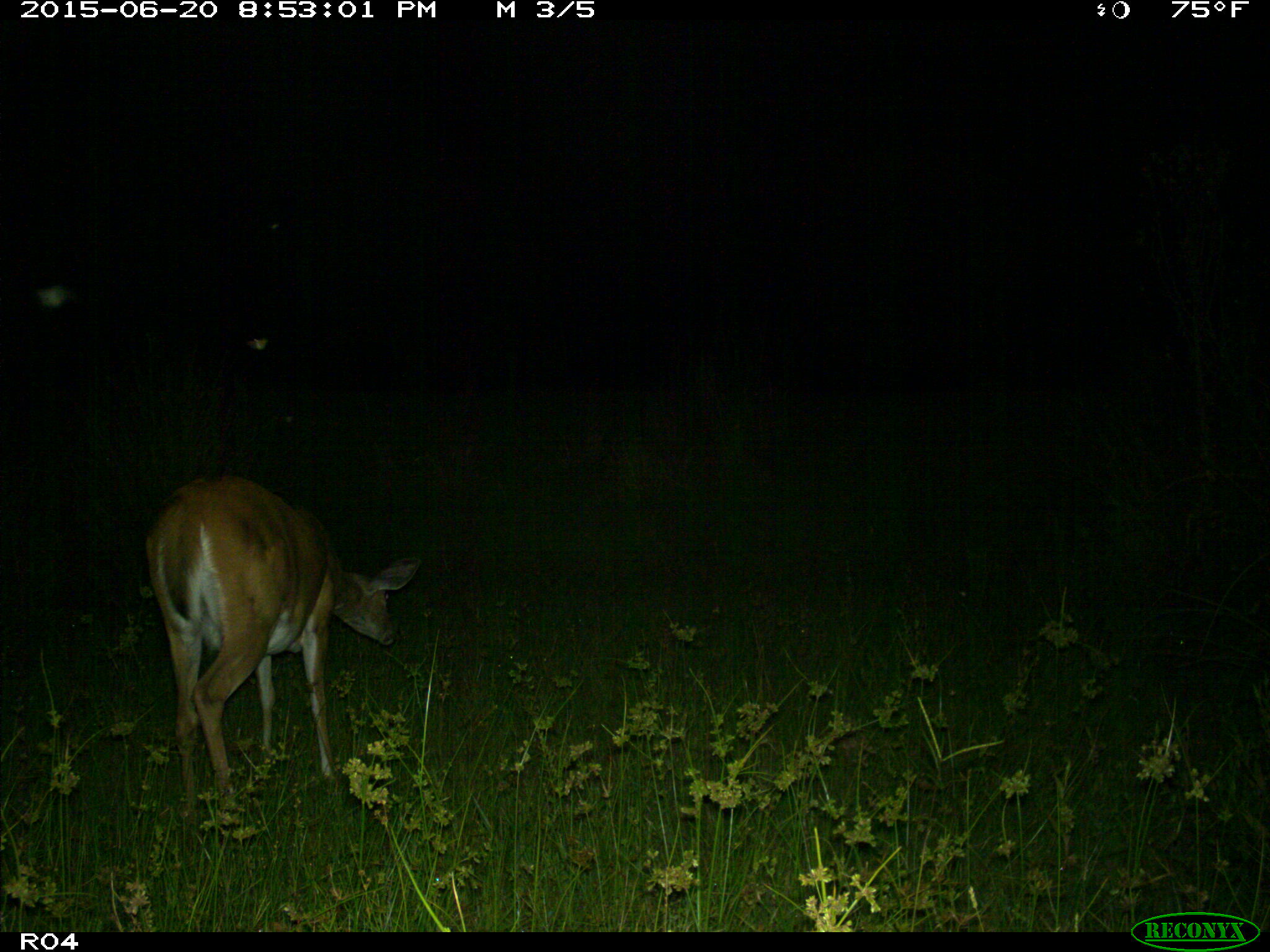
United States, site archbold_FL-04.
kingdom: Animalia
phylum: Chordata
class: Mammalia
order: Artiodactyla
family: Cervidae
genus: Odocoileus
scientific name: Odocoileus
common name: deer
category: unidentified deer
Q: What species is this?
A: Unidentified deer (deer) (Odocoileus).